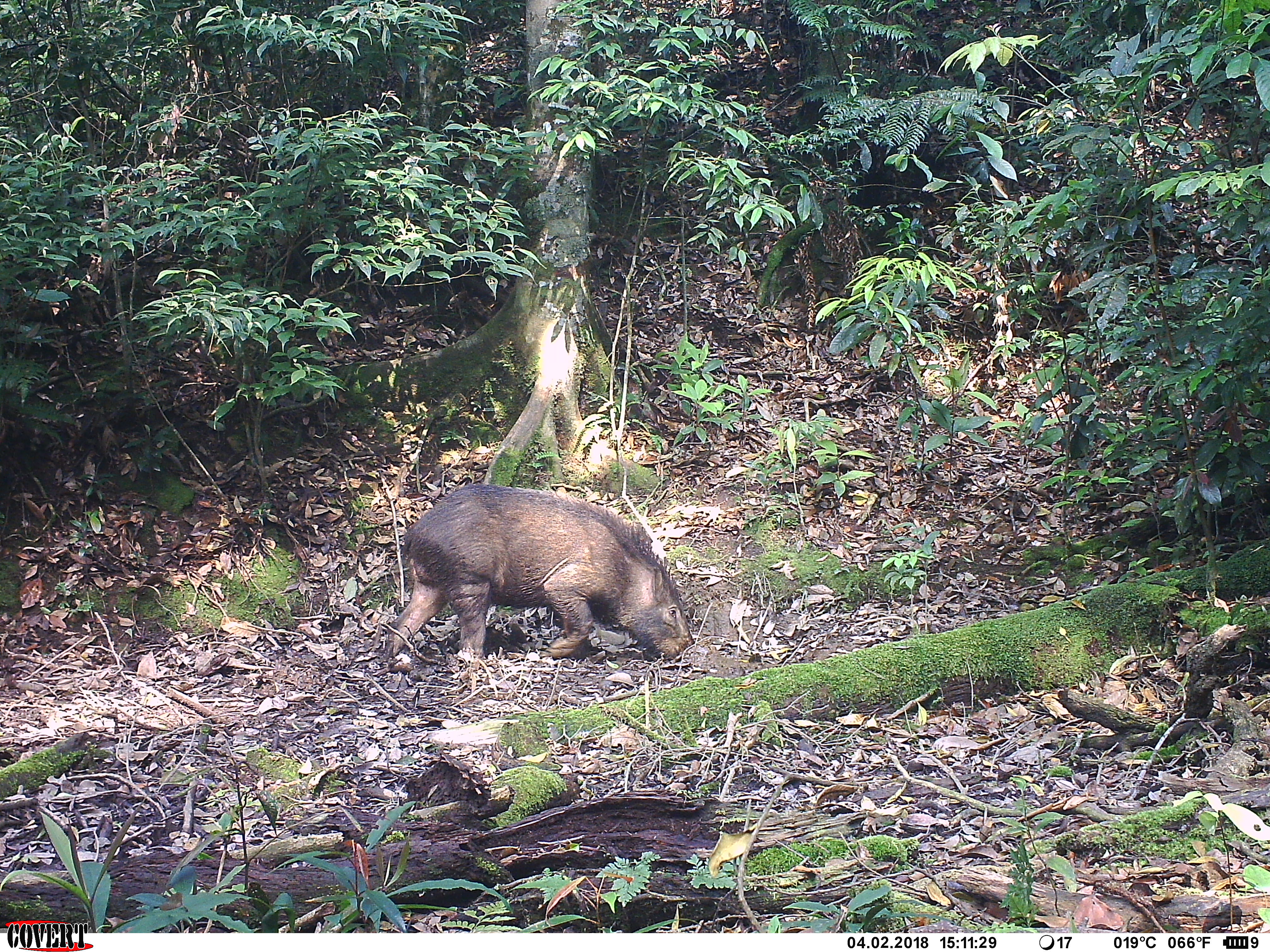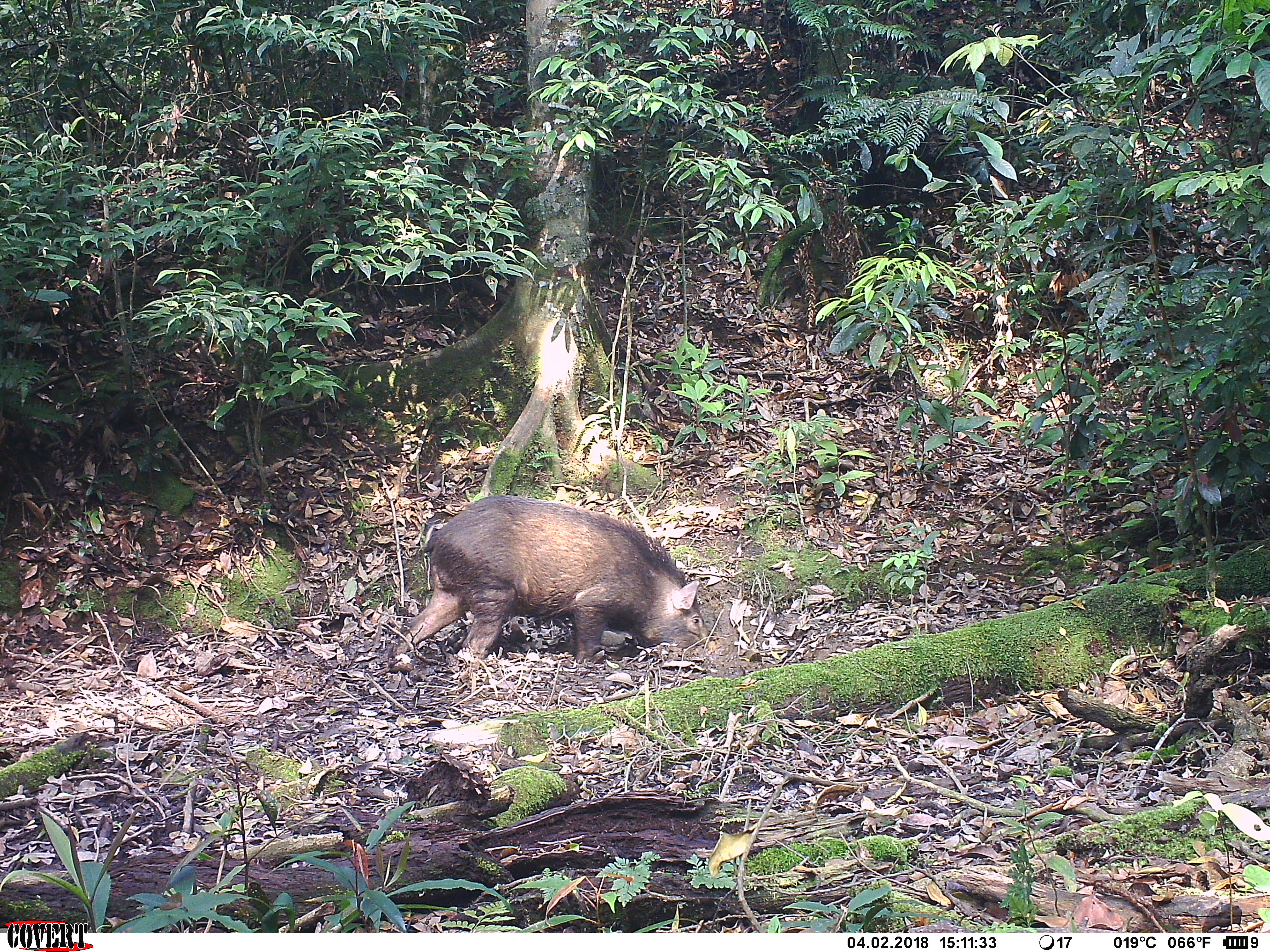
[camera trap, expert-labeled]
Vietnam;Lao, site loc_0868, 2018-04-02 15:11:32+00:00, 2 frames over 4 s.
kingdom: Animalia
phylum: Chordata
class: Mammalia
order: Artiodactyla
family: Suidae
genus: Sus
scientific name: Sus scrofa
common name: eurasian wild pig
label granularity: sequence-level